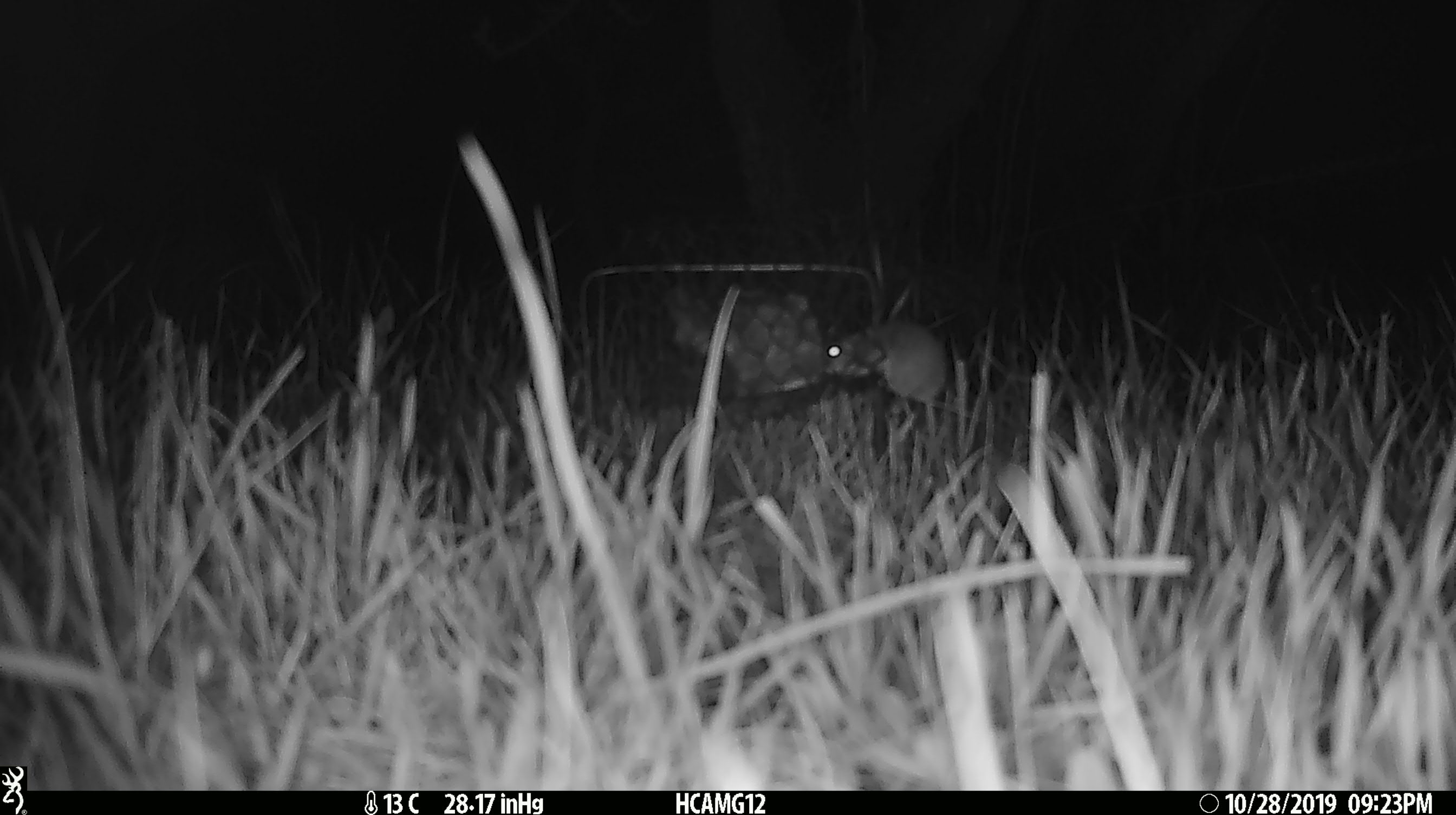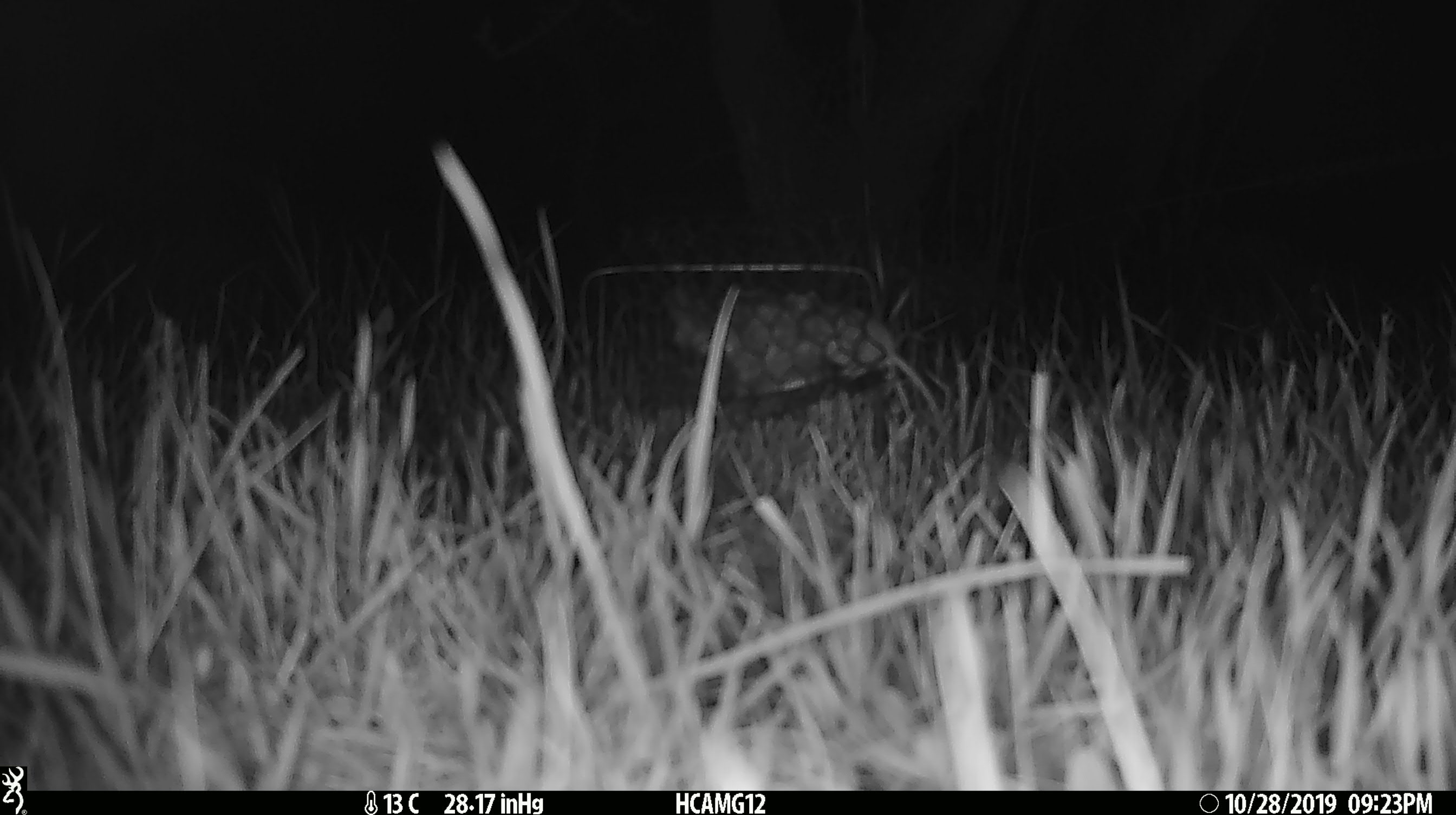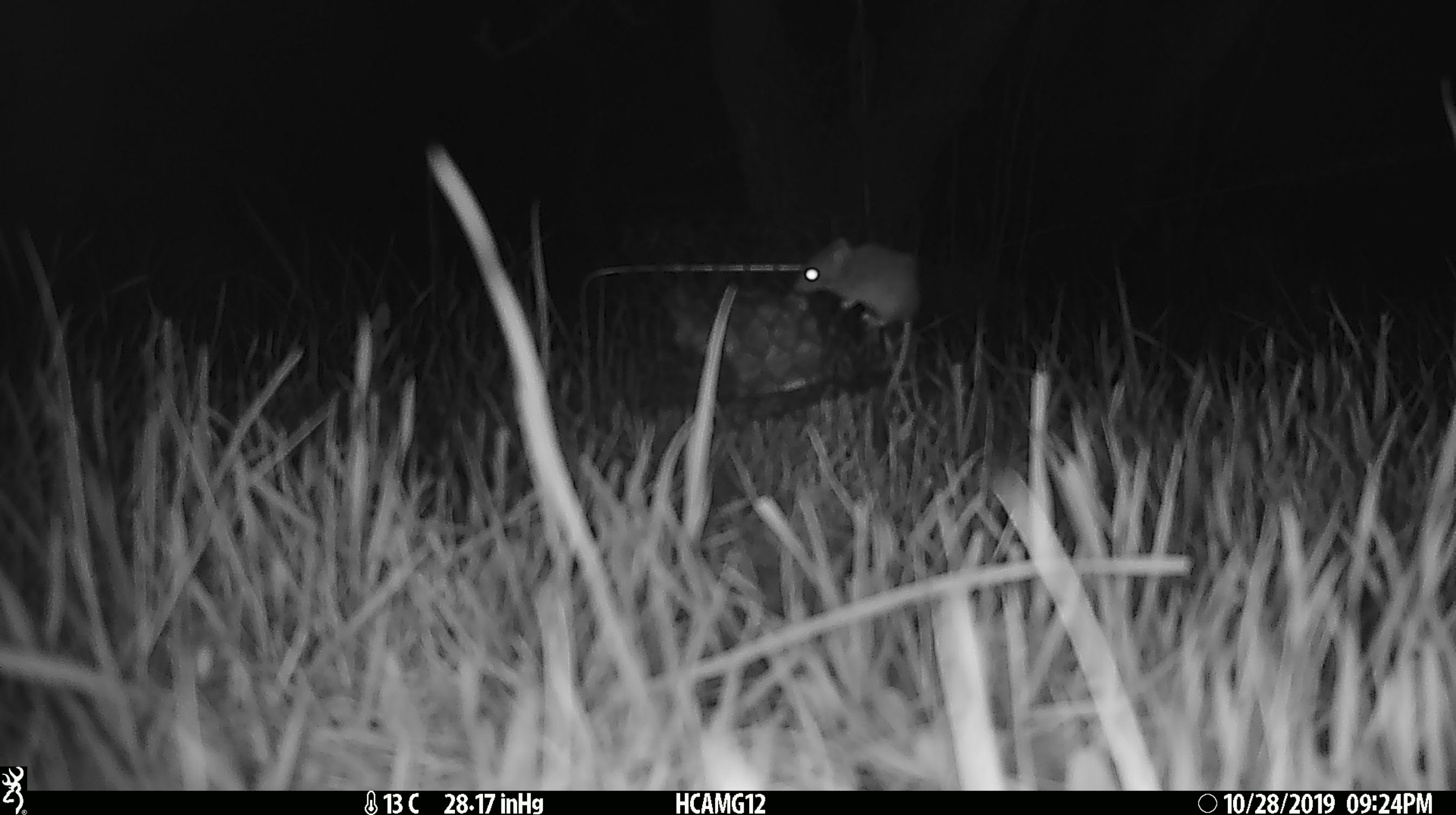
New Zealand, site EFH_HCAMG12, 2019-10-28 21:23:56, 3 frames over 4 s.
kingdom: Animalia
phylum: Chordata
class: Mammalia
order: Rodentia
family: Muridae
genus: Mus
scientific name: Mus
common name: mouse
Mouse (Mus).